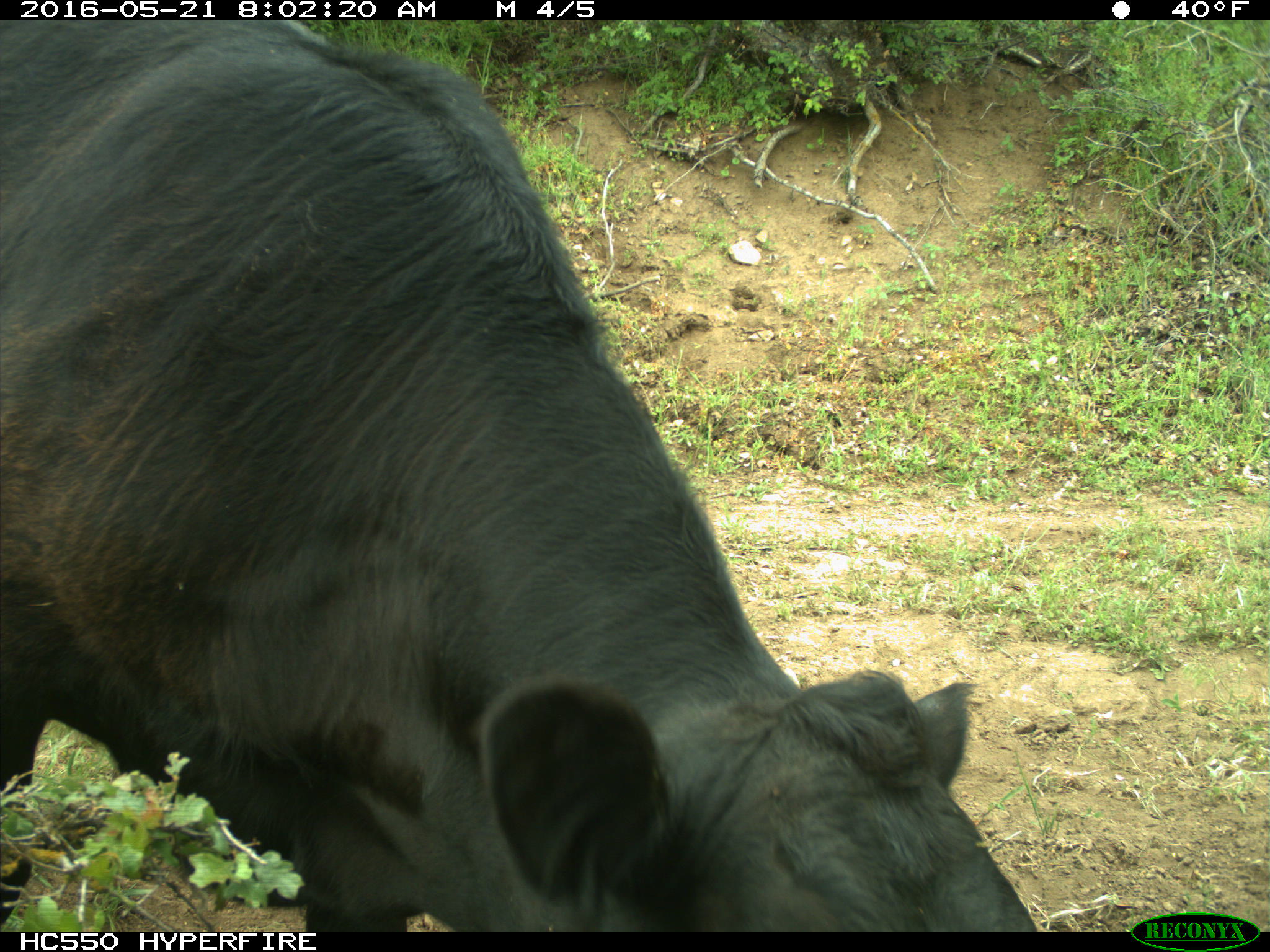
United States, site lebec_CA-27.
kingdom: Animalia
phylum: Chordata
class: Mammalia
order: Artiodactyla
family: Bovidae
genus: Bos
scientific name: Bos taurus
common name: domestic cow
Bos taurus (domestic cow).